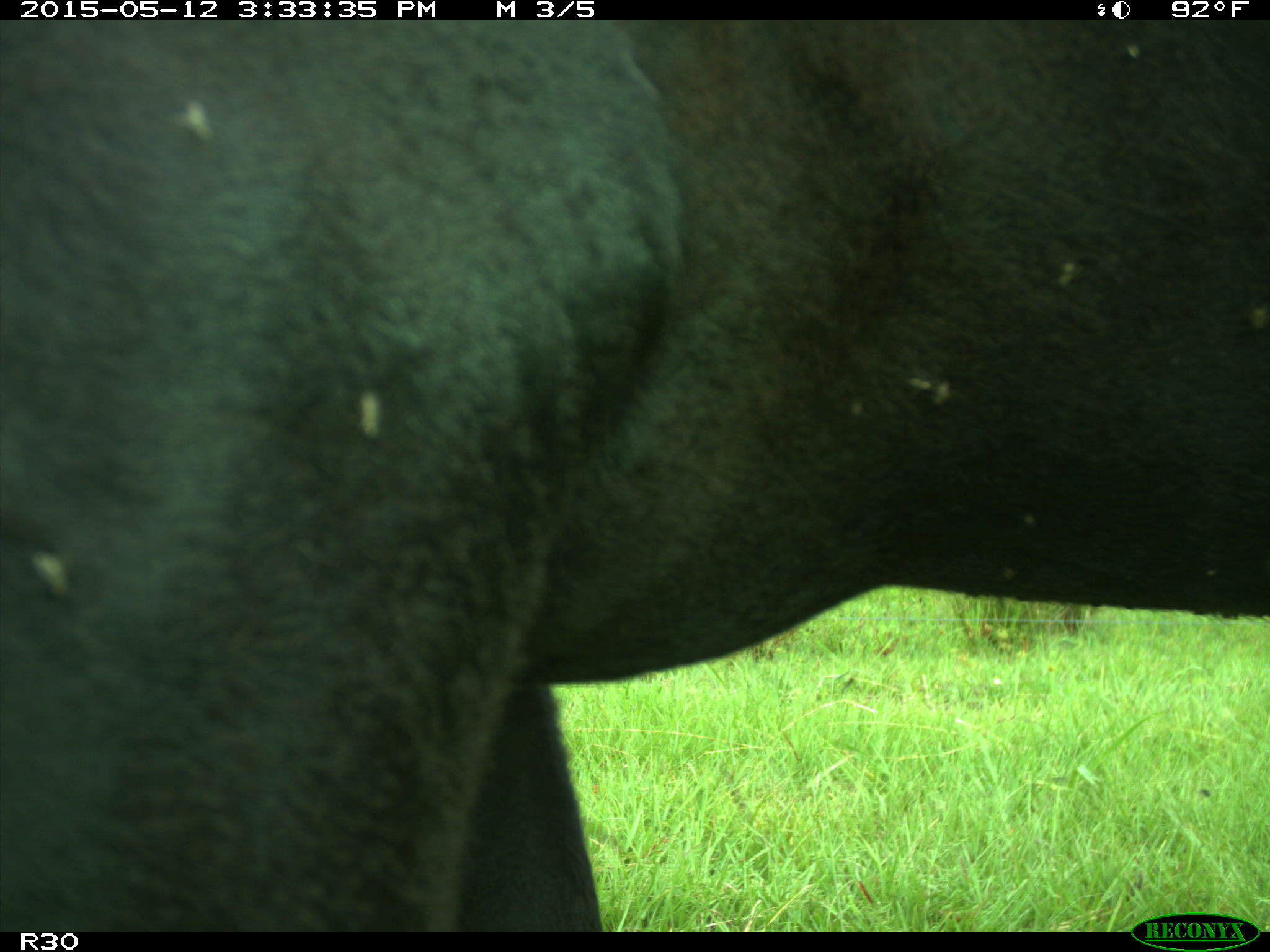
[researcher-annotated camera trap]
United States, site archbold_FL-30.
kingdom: Animalia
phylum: Chordata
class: Mammalia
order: Artiodactyla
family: Bovidae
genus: Bos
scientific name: Bos taurus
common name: domestic cow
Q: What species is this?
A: Bos taurus (domestic cow).